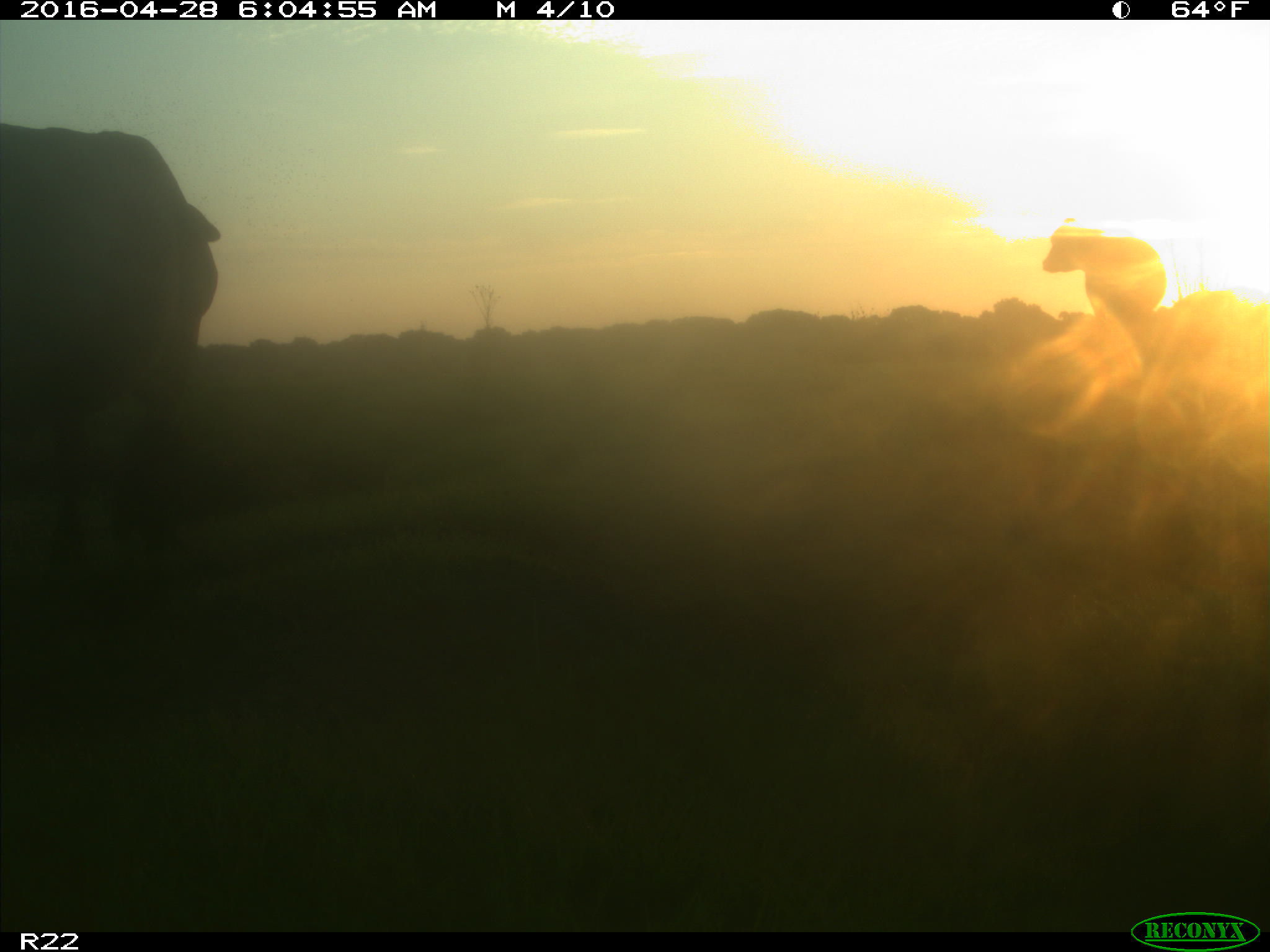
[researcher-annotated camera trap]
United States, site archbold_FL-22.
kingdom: Animalia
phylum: Chordata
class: Mammalia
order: Artiodactyla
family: Bovidae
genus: Bos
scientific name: Bos taurus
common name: domestic cow